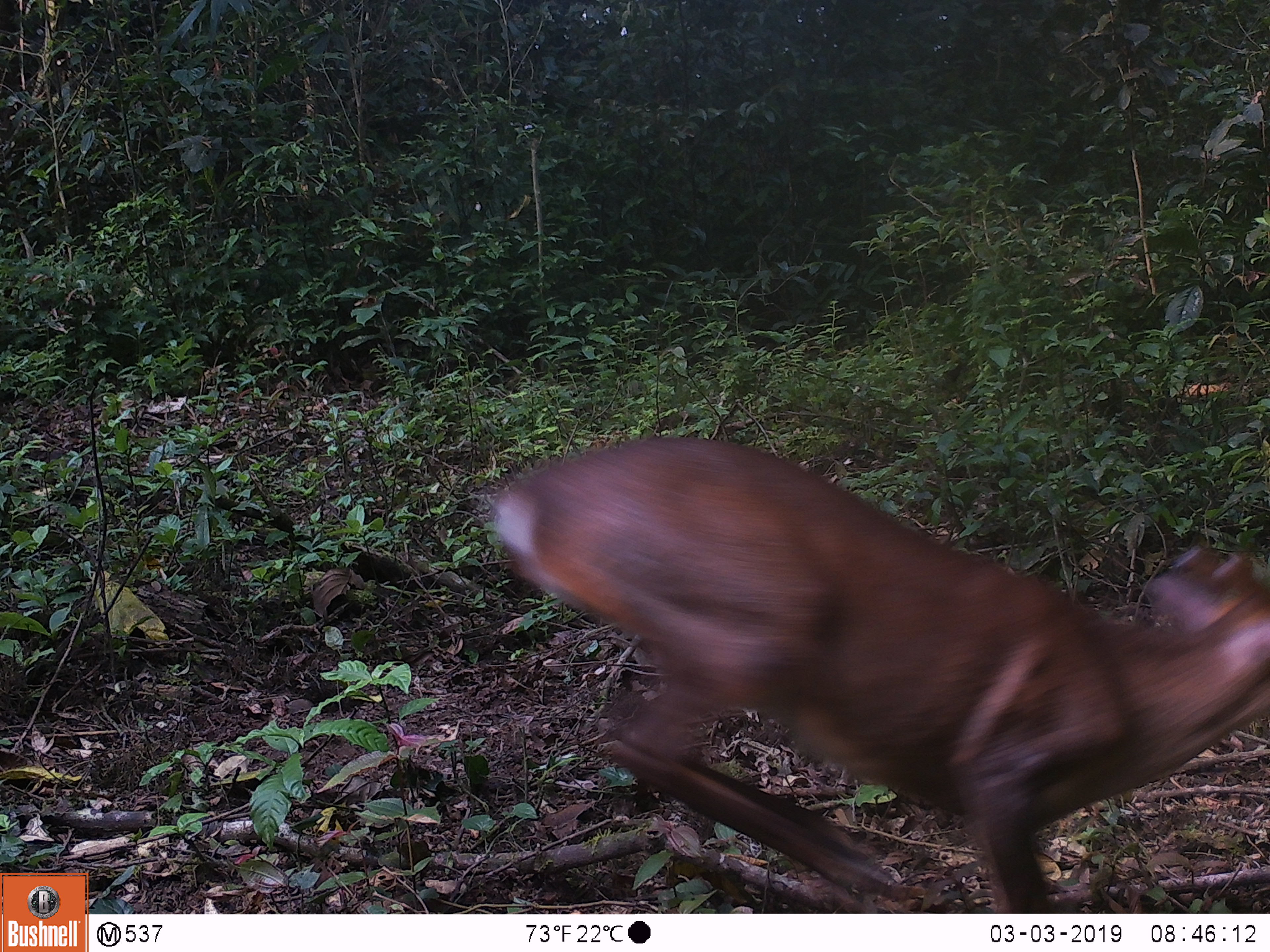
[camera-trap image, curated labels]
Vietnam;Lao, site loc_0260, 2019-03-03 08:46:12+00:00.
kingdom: Animalia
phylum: Chordata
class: Mammalia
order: Artiodactyla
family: Cervidae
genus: Muntiacus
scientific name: Muntiacus vuquangensis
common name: large-antlered muntjac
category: large antlered muntjac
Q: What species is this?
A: Large antlered muntjac (large-antlered muntjac) (Muntiacus vuquangensis).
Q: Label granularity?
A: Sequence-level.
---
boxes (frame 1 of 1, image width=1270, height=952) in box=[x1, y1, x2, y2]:
large antlered muntjac: box=[490, 437, 1270, 913]